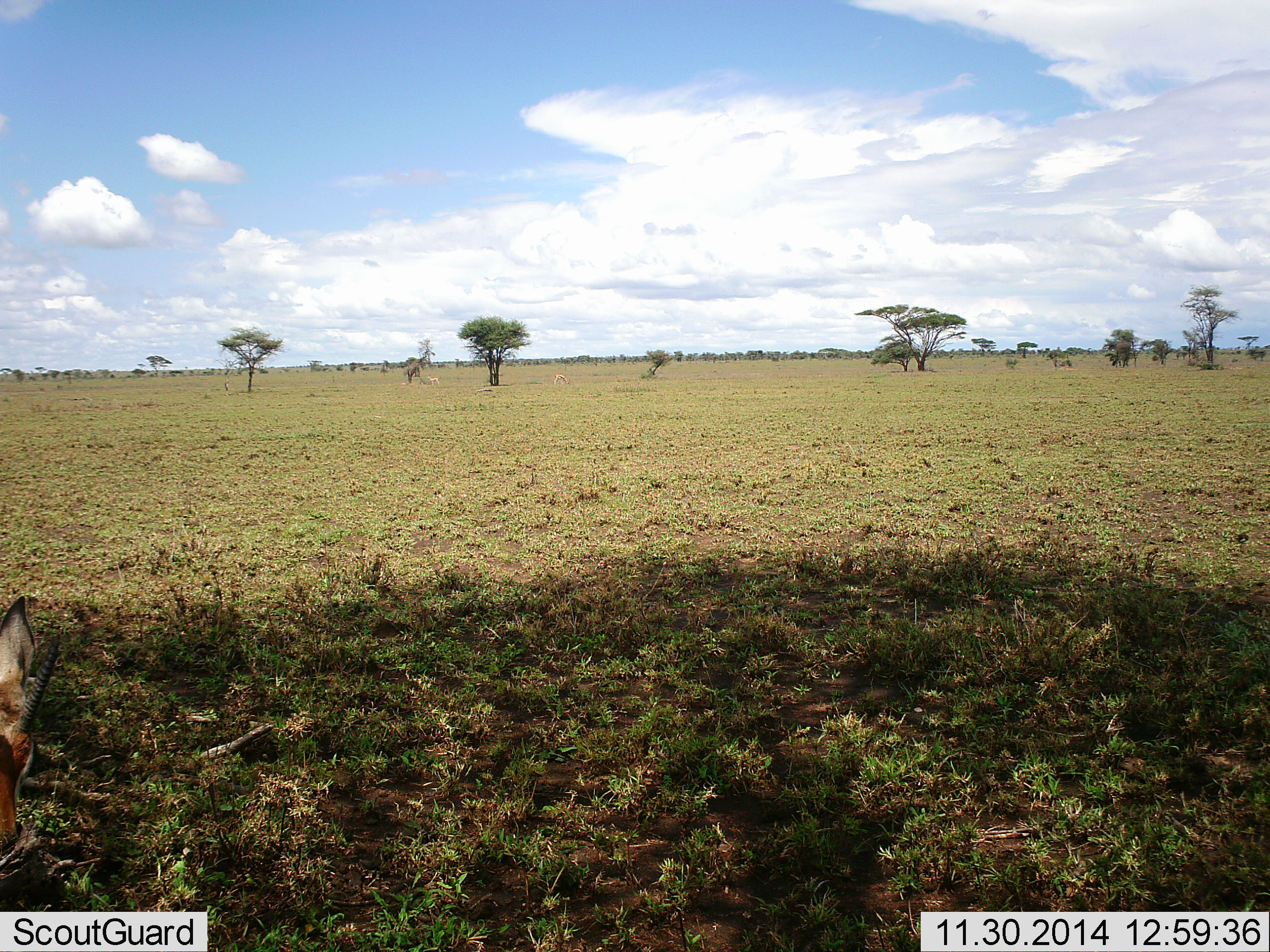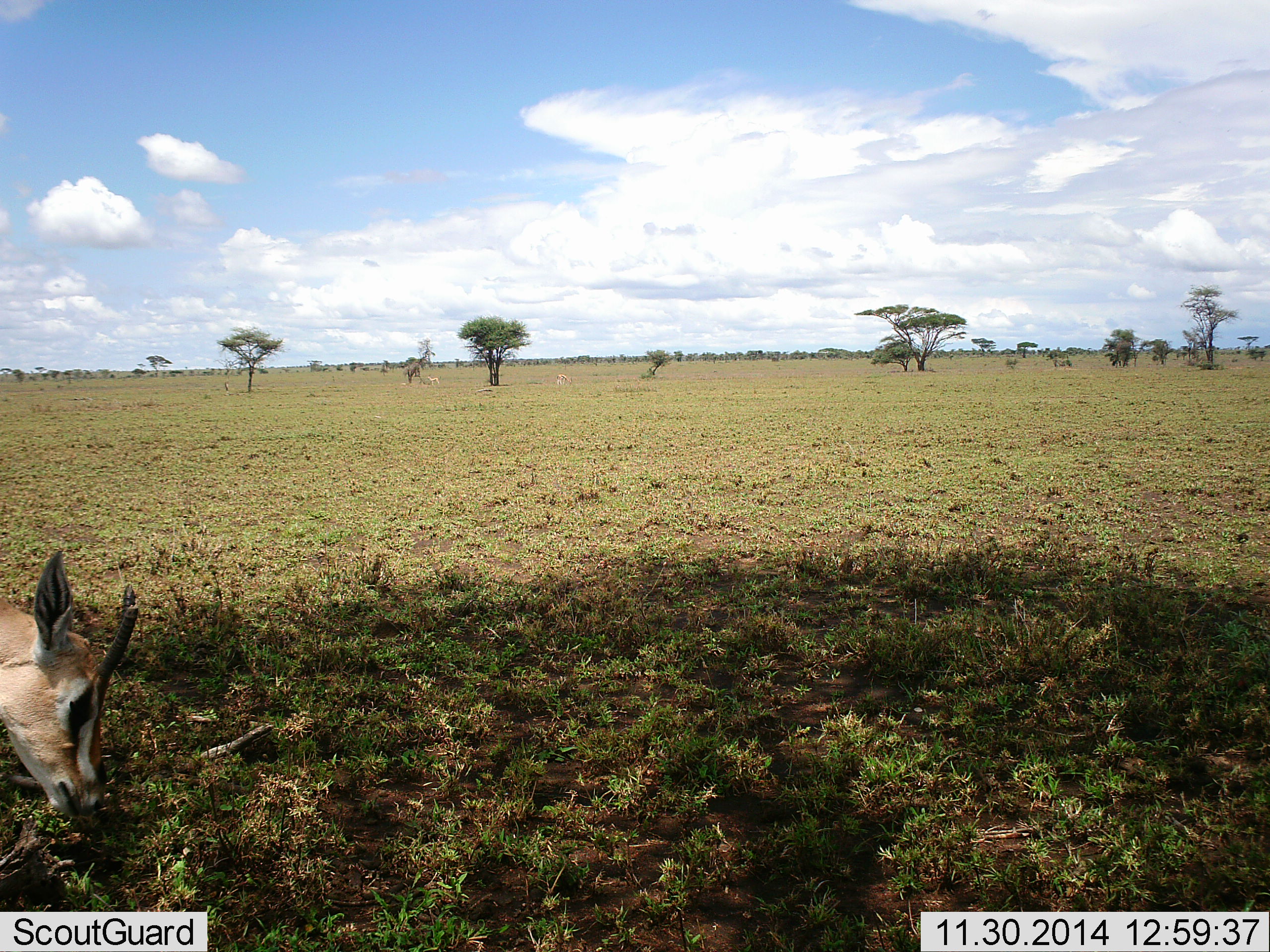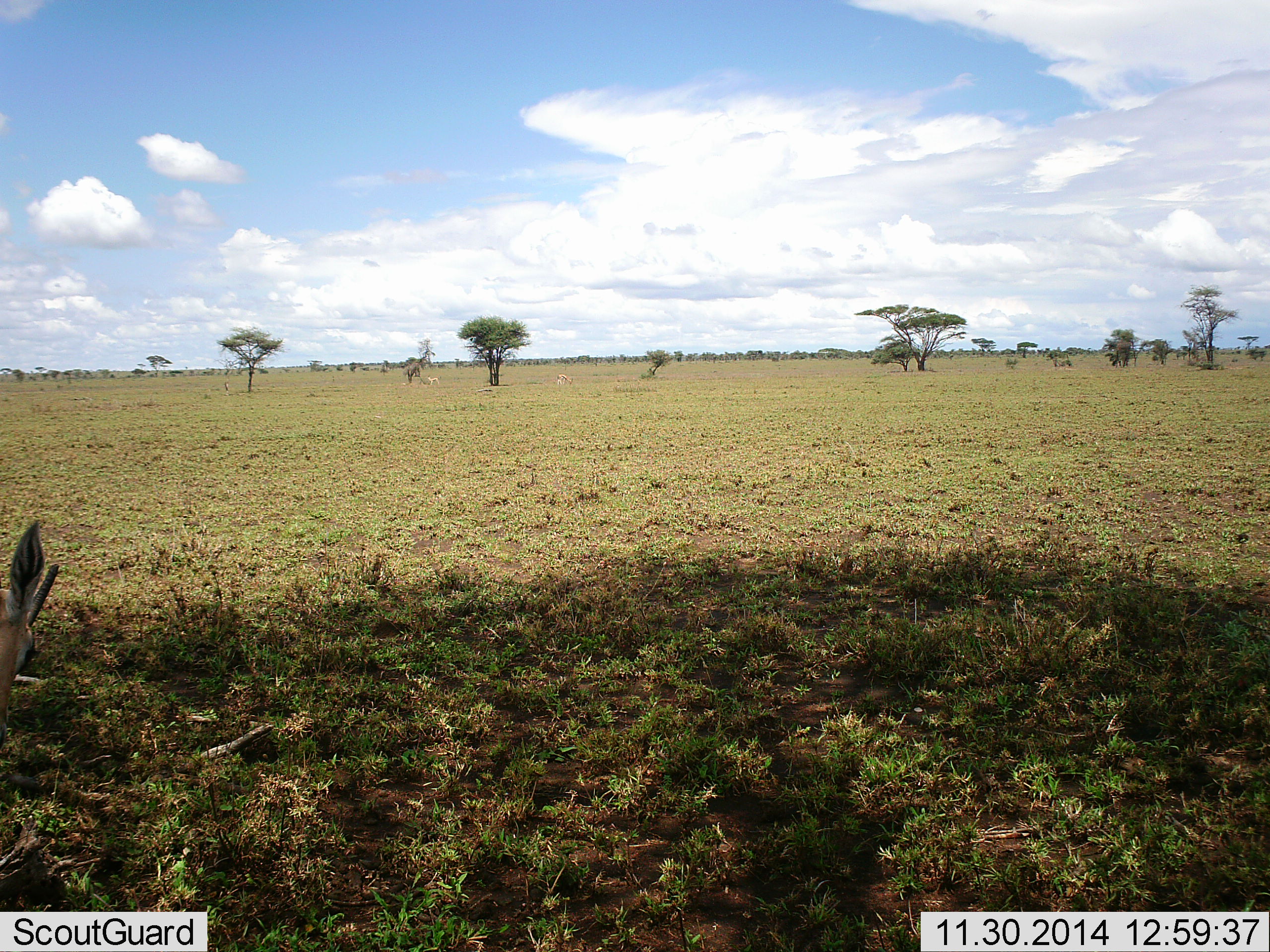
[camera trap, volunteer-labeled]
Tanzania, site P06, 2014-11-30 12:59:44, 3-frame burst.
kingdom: Animalia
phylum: Chordata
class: Mammalia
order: Artiodactyla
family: Bovidae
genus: Eudorcas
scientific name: Eudorcas thomsonii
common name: thomson's gazelle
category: gazellethomsons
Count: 1.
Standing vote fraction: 40%.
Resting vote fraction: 0%.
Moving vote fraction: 10%.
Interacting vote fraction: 0%.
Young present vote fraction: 0%.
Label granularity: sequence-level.